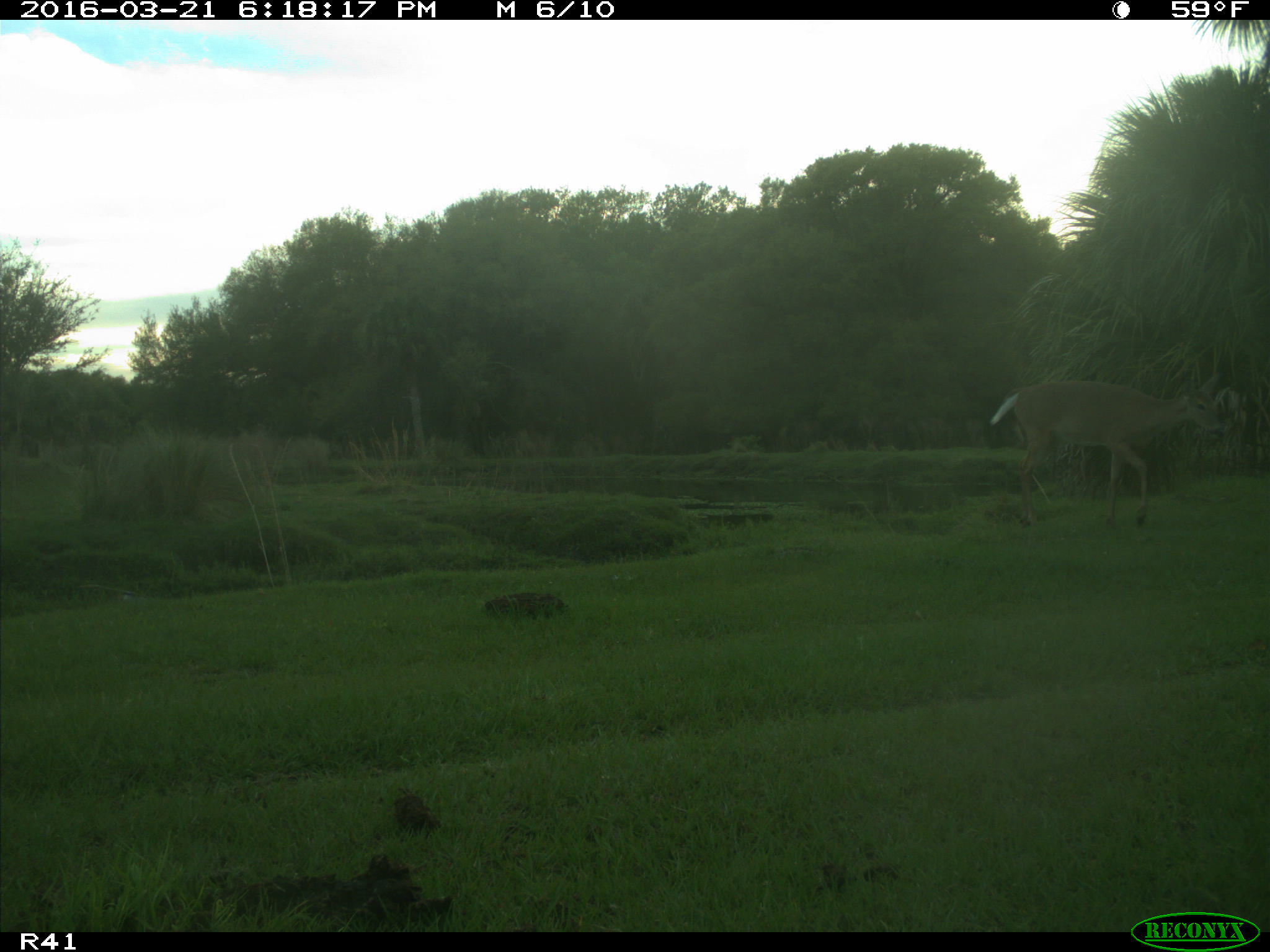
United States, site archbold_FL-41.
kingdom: Animalia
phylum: Chordata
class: Mammalia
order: Artiodactyla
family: Cervidae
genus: Odocoileus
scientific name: Odocoileus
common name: deer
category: unidentified deer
Unidentified deer (deer) (Odocoileus).